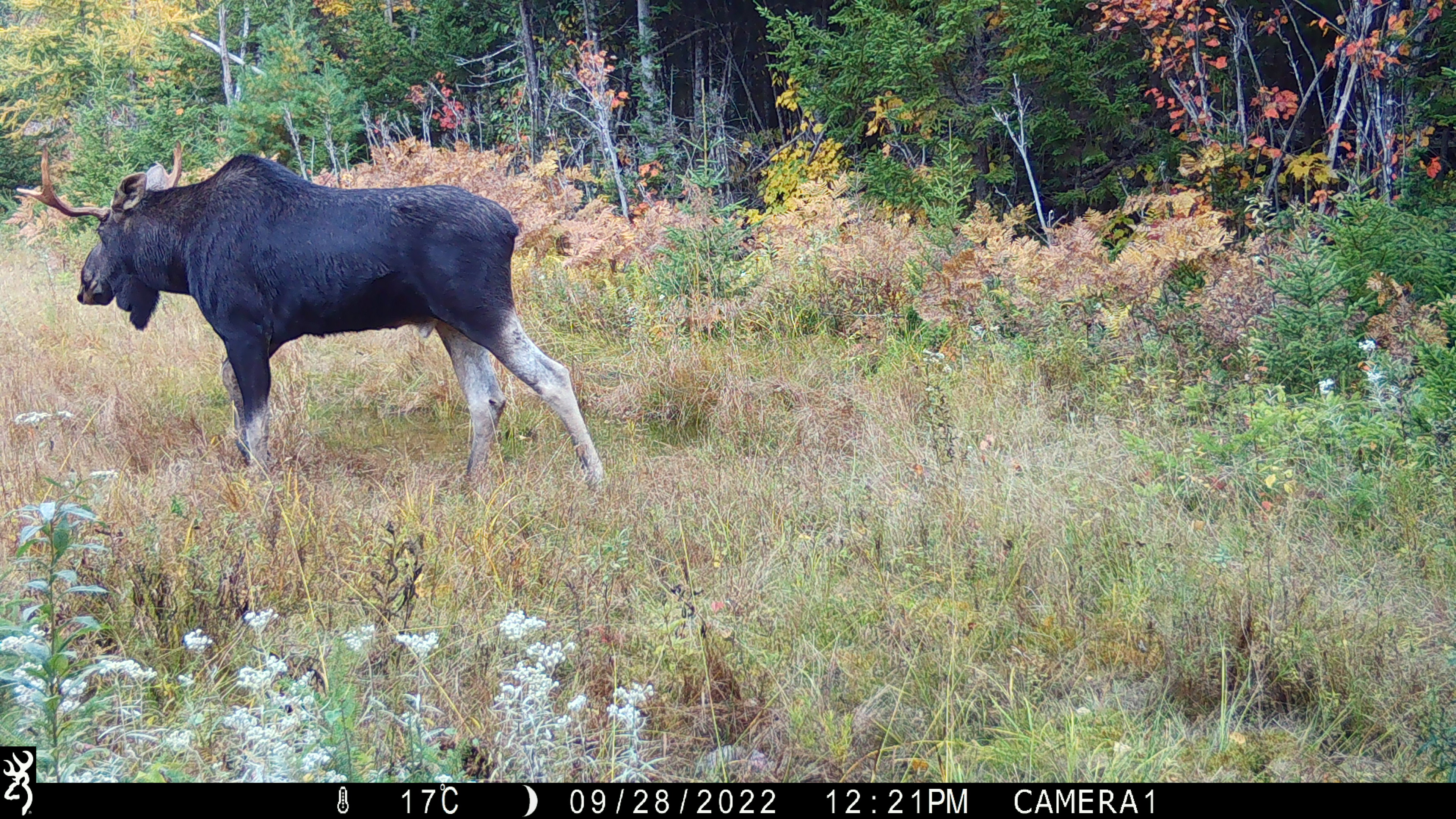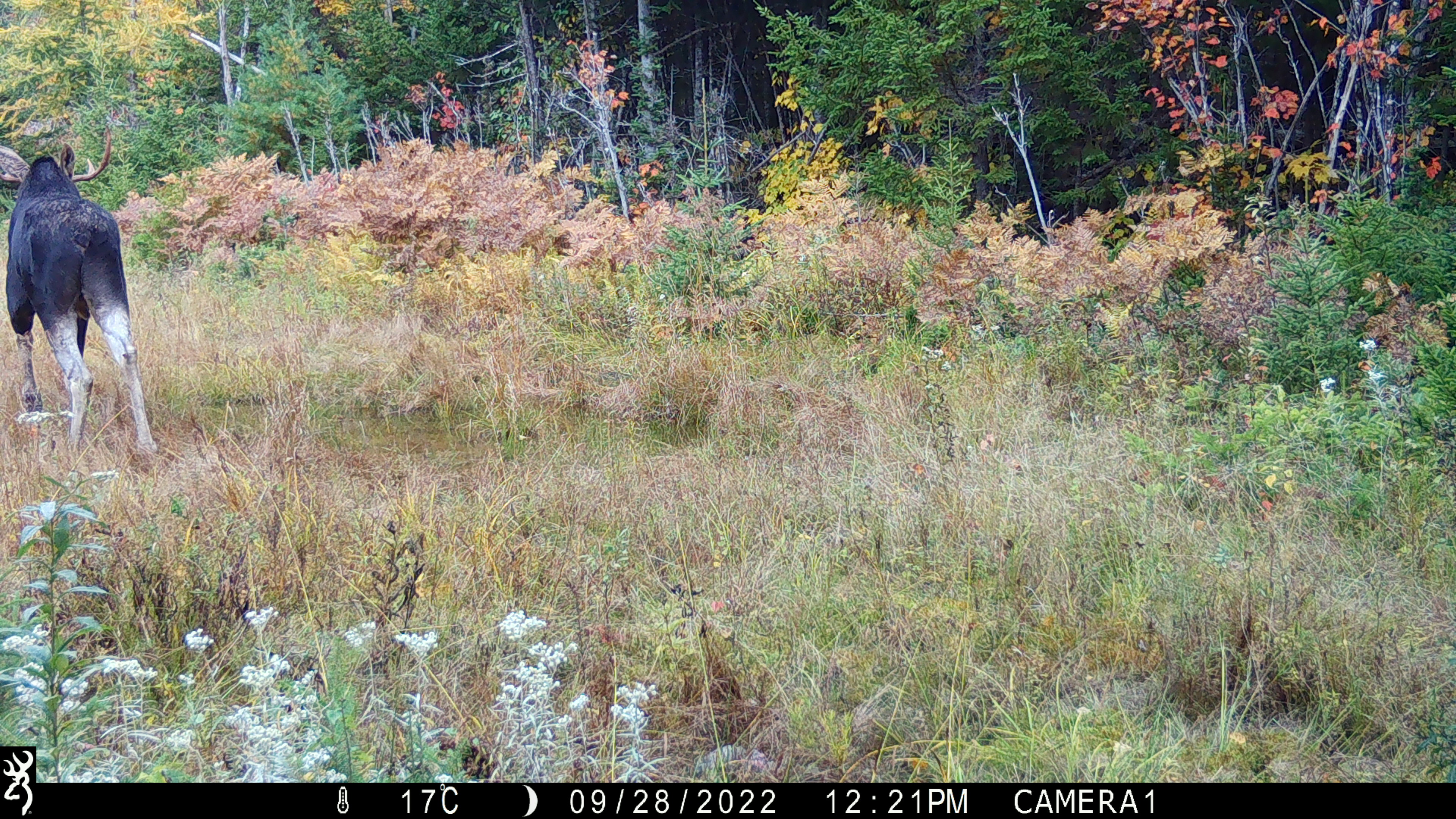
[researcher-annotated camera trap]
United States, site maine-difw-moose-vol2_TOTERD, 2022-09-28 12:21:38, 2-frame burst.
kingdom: Animalia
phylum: Chordata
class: Mammalia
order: Artiodactyla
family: Cervidae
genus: Alces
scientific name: Alces alces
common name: moose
Moose (Alces alces).